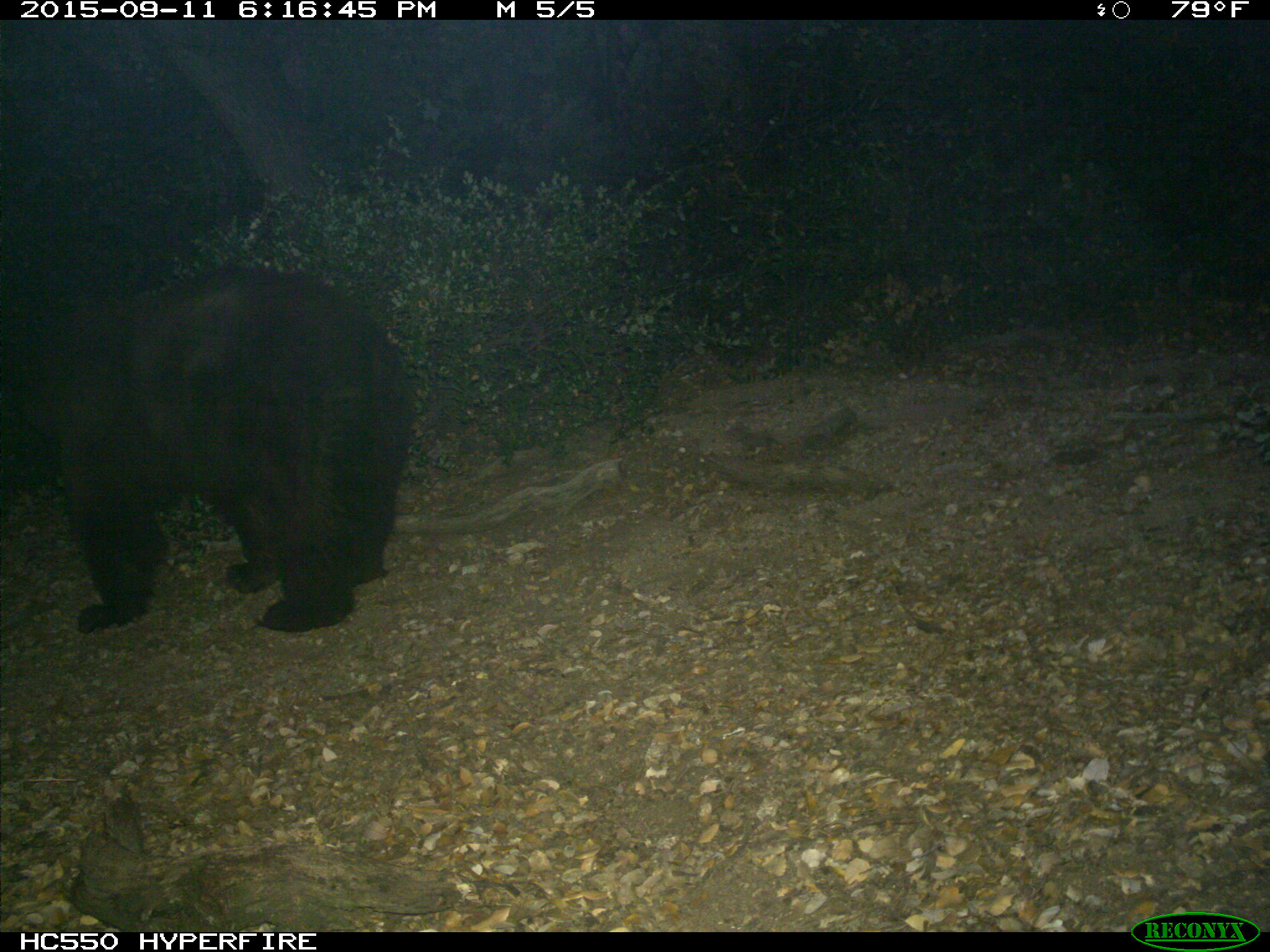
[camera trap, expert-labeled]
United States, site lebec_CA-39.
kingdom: Animalia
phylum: Chordata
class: Mammalia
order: Carnivora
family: Ursidae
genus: Ursus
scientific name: Ursus americanus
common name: american black bear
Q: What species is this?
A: Ursus americanus (american black bear).